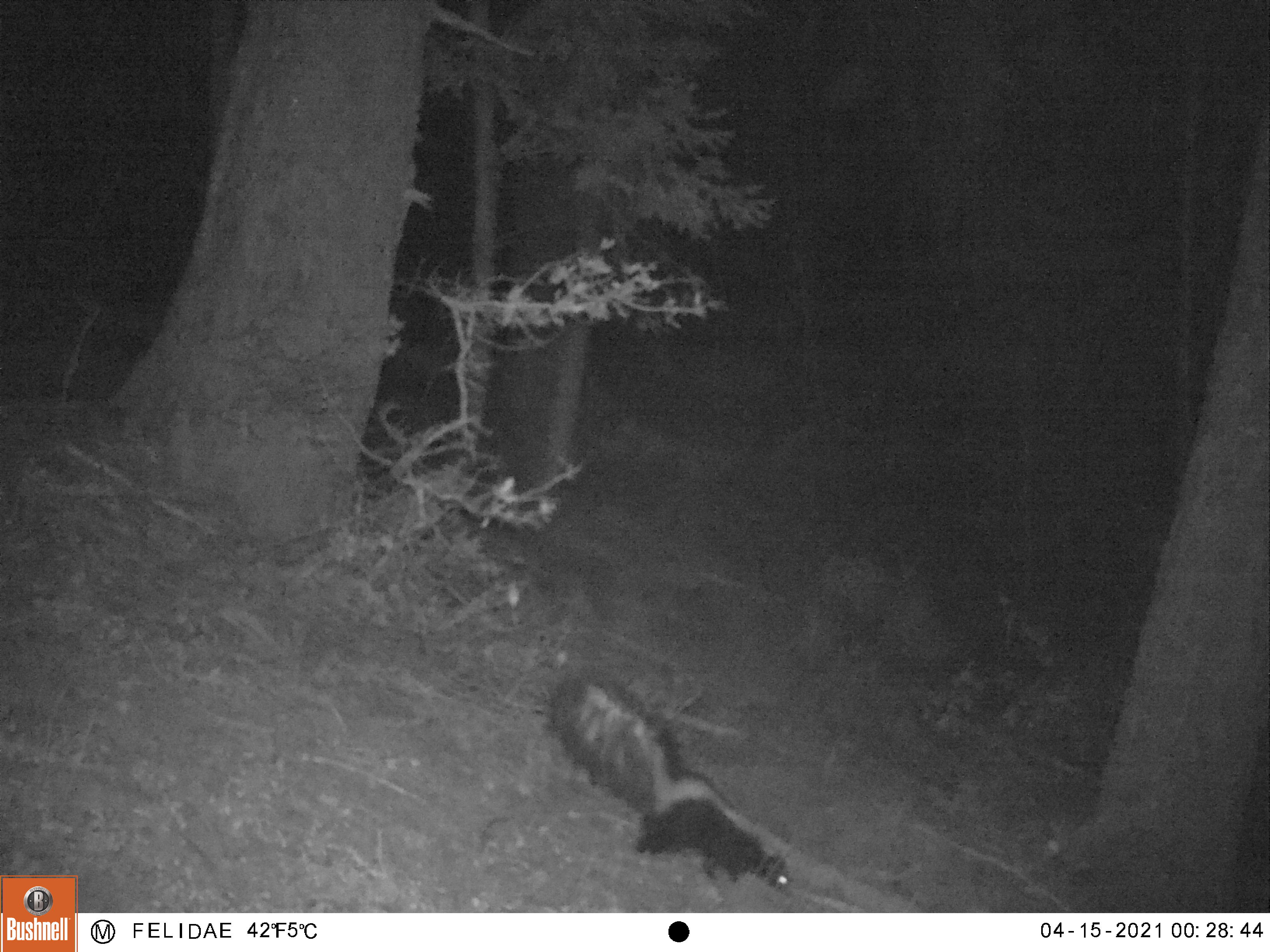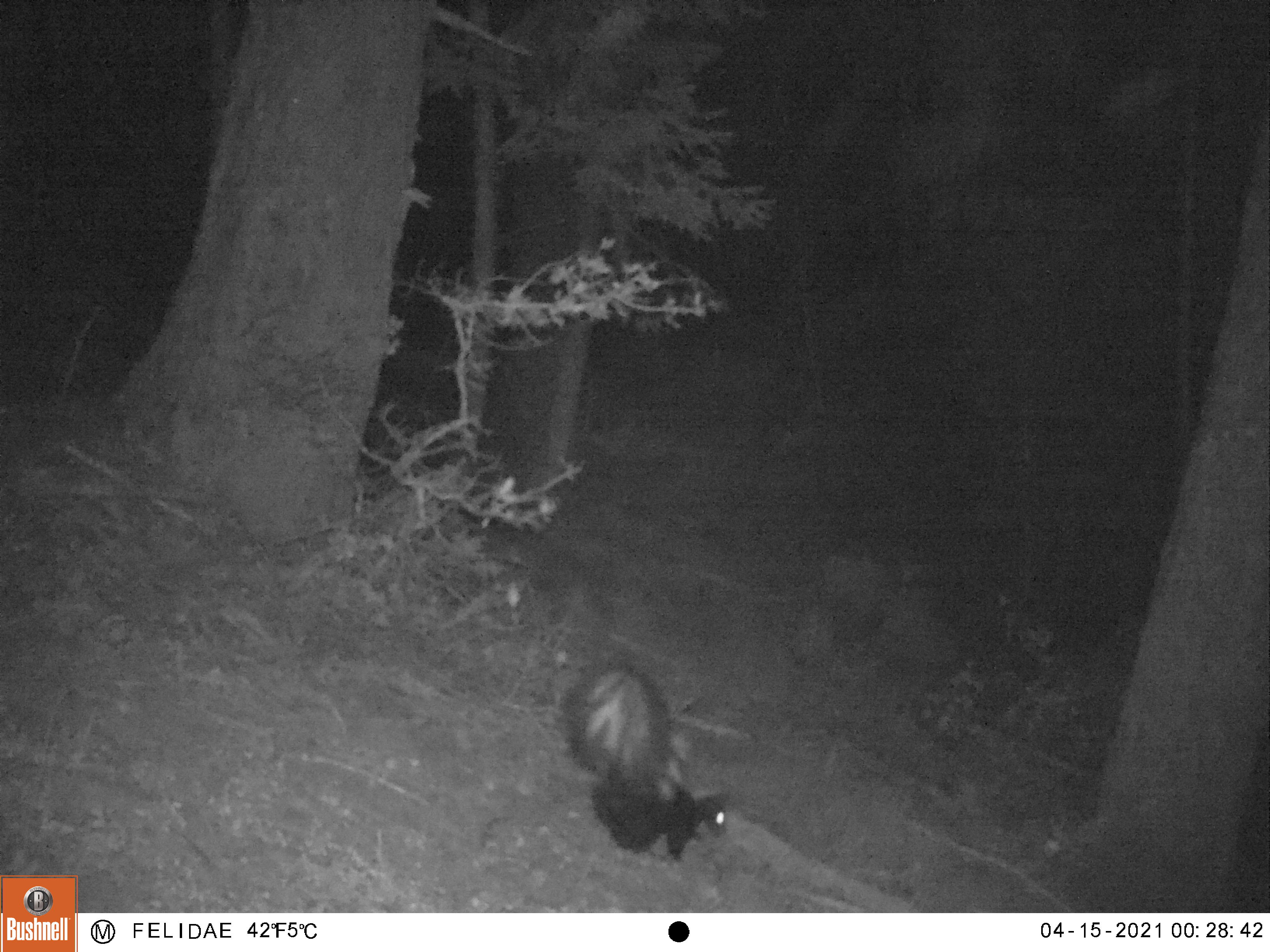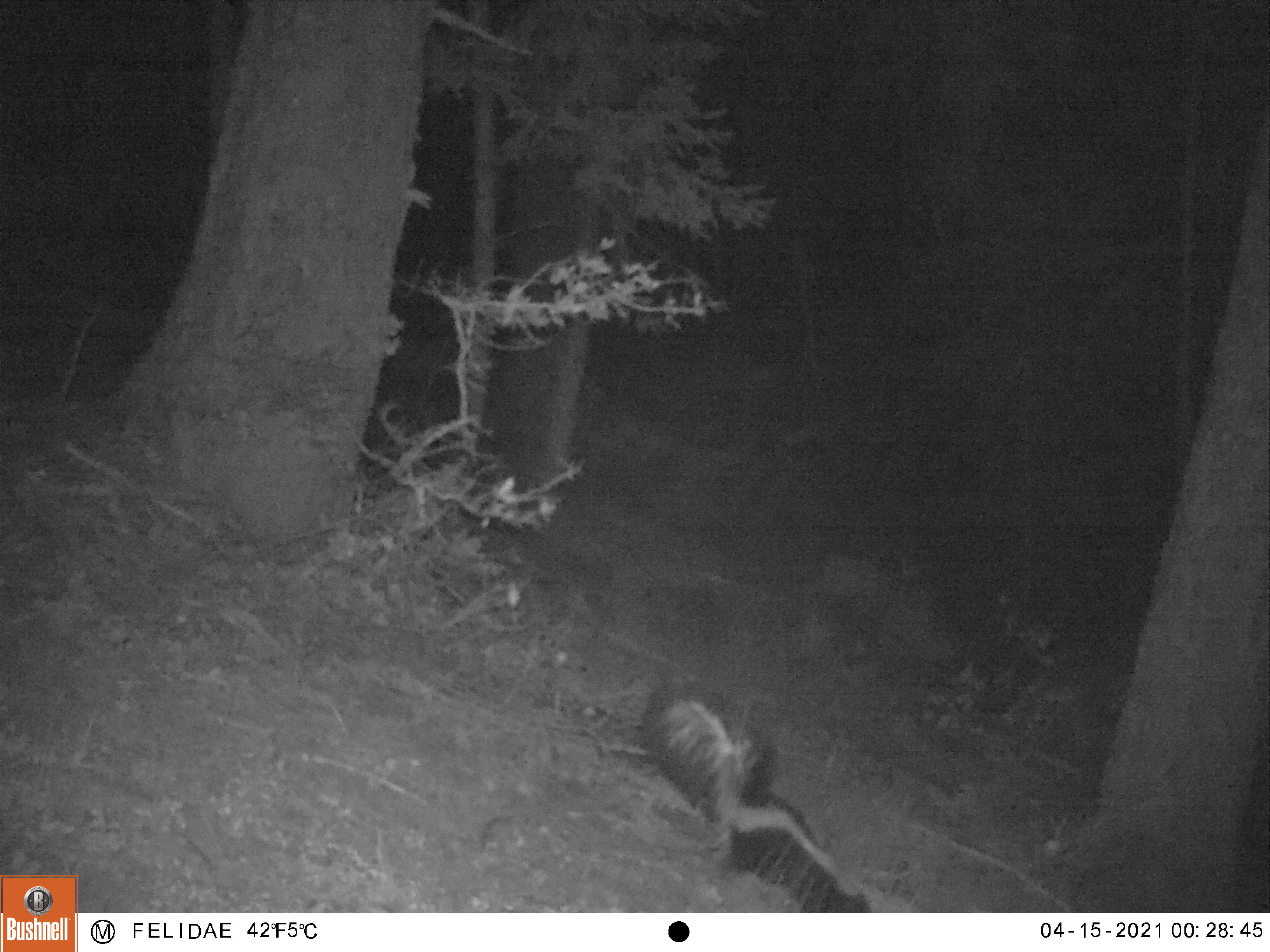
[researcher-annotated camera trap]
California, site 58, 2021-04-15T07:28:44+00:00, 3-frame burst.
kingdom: Animalia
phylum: Chordata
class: Mammalia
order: Carnivora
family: Mephitidae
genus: Mephitis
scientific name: Mephitis mephitis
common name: striped skunk